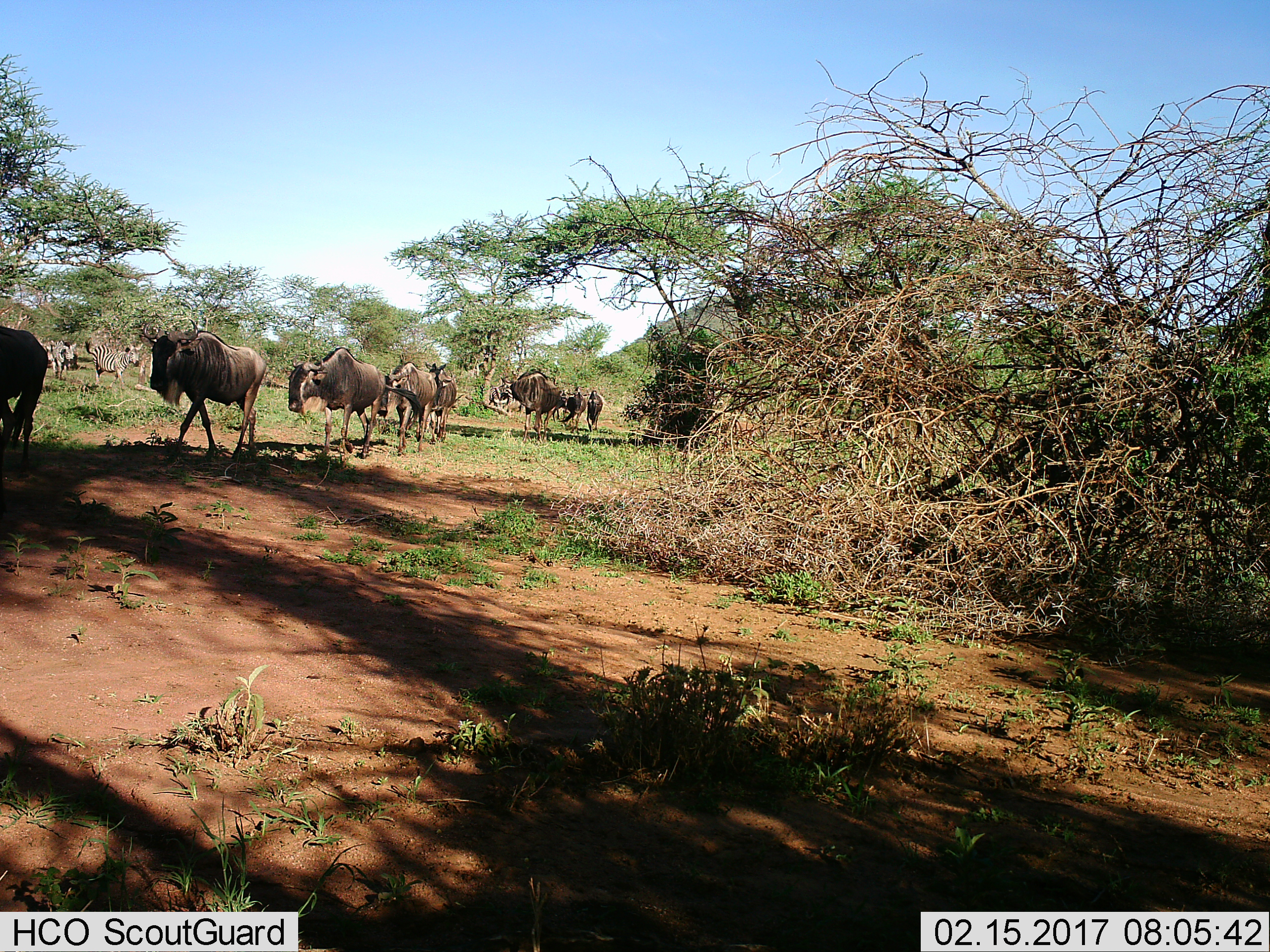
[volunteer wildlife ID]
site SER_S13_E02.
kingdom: Animalia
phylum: Chordata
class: Mammalia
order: Artiodactyla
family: Bovidae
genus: Connochaetes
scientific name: Connochaetes taurinus taurinus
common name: blue wildebeest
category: wildebeestblue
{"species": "wildebeestblue (blue wildebeest) (Connochaetes taurinus taurinus)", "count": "8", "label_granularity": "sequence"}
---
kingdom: Animalia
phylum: Chordata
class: Mammalia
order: Perissodactyla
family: Equidae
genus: Equus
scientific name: Equus quagga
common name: plains zebra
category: zebraplains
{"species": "zebraplains (plains zebra) (Equus quagga)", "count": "3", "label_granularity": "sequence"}